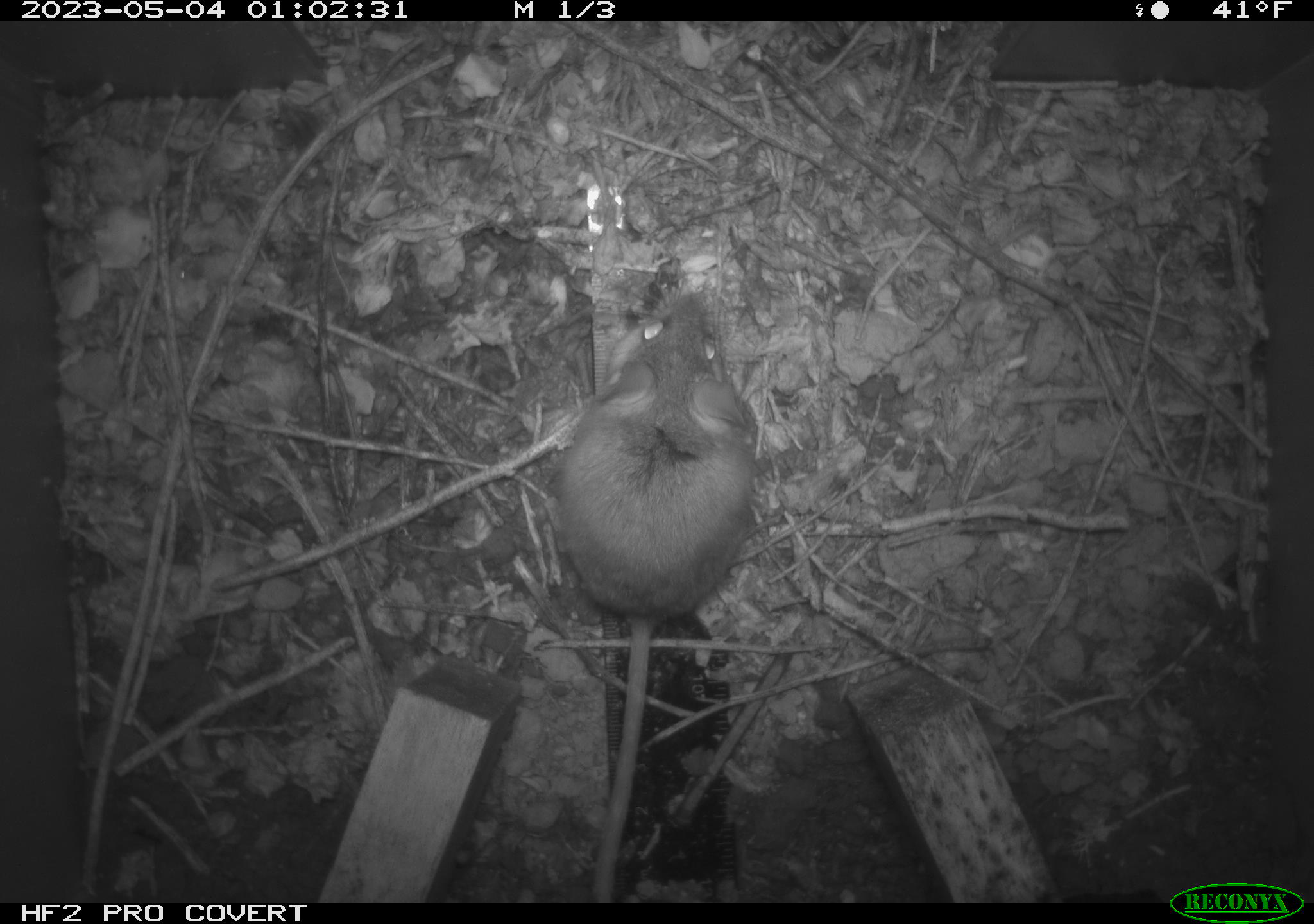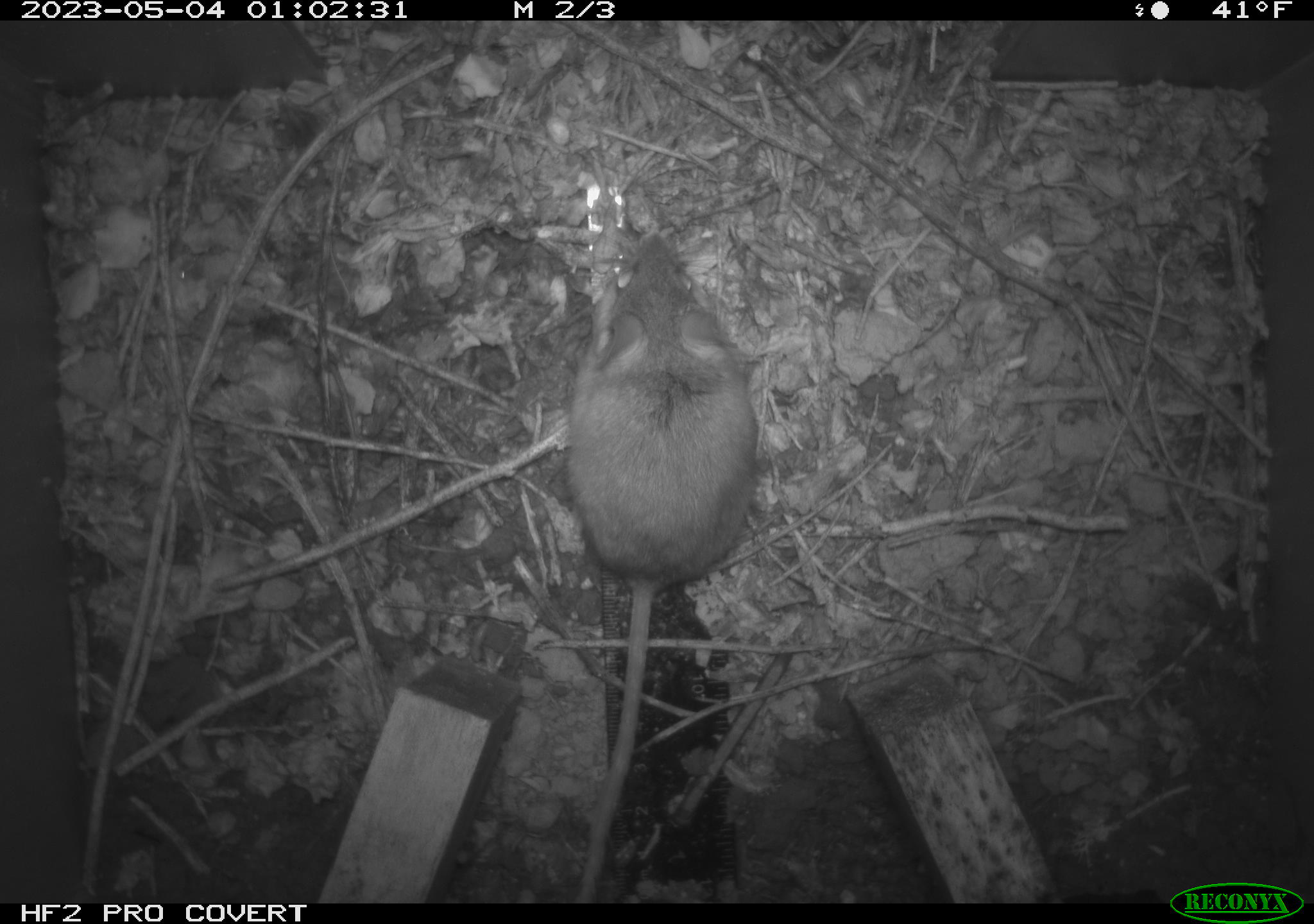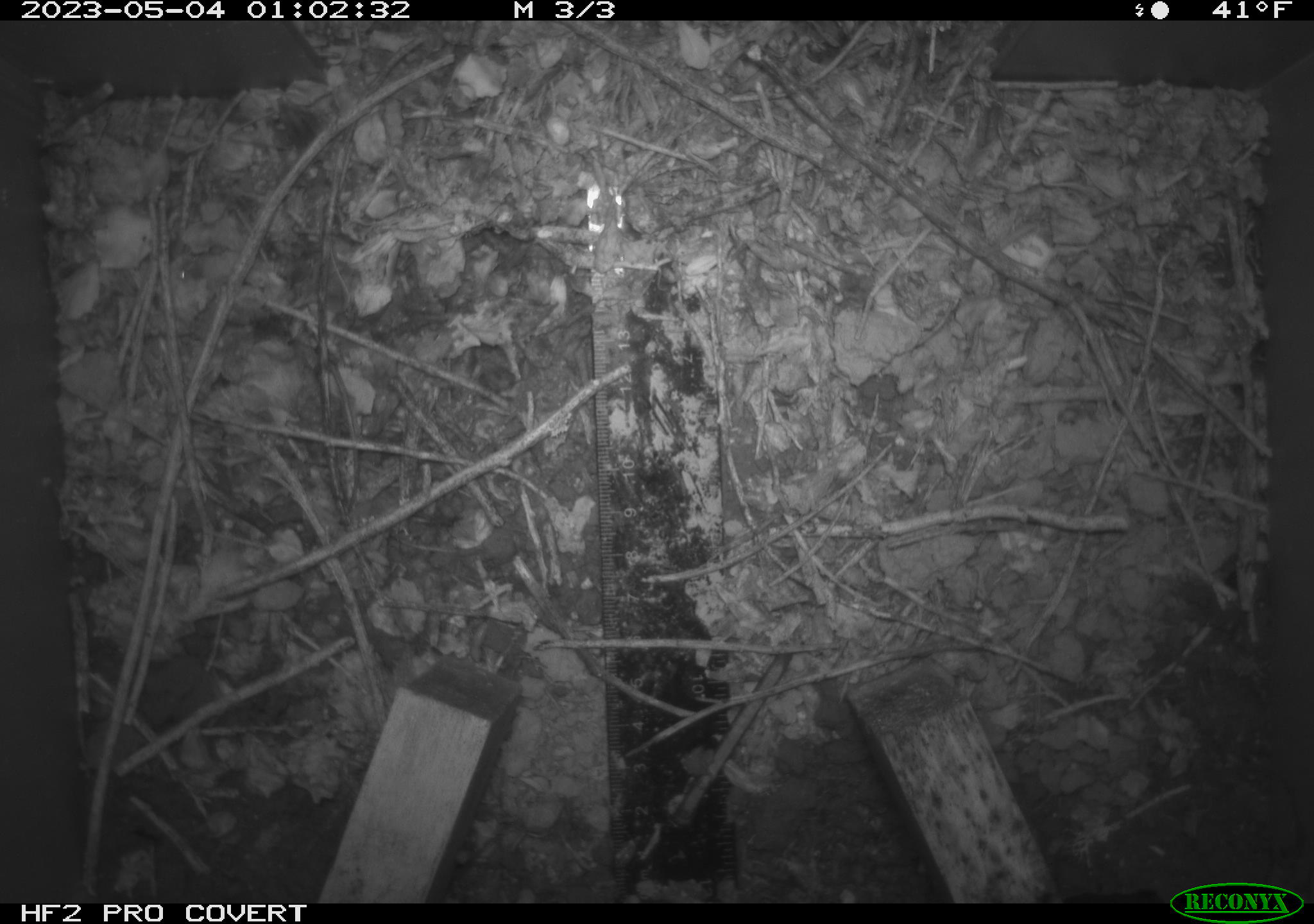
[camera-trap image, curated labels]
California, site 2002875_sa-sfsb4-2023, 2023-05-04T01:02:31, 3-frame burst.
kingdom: Animalia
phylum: Chordata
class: Mammalia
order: Rodentia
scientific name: Rodentia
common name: mouse species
Mouse species (Rodentia).